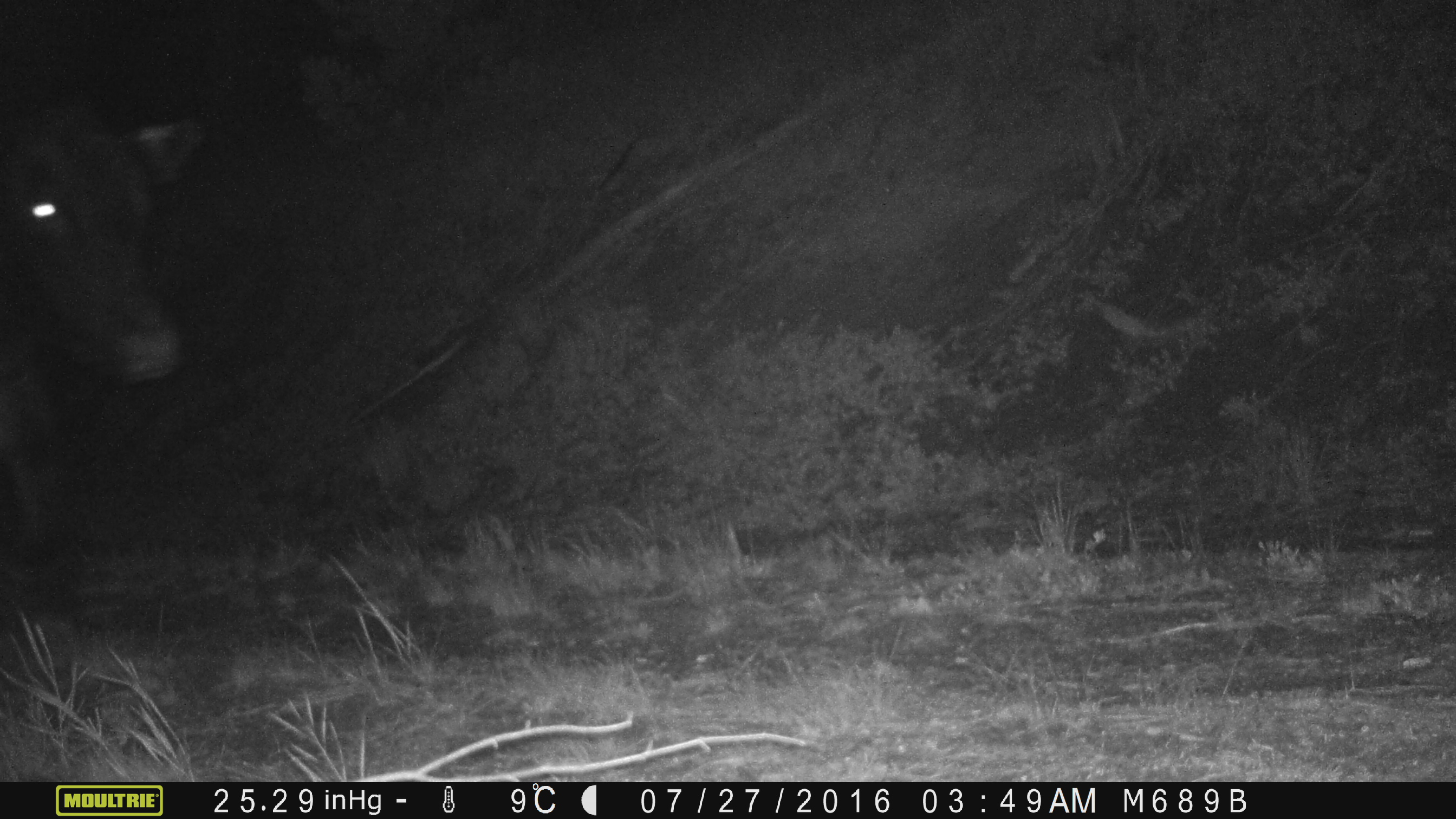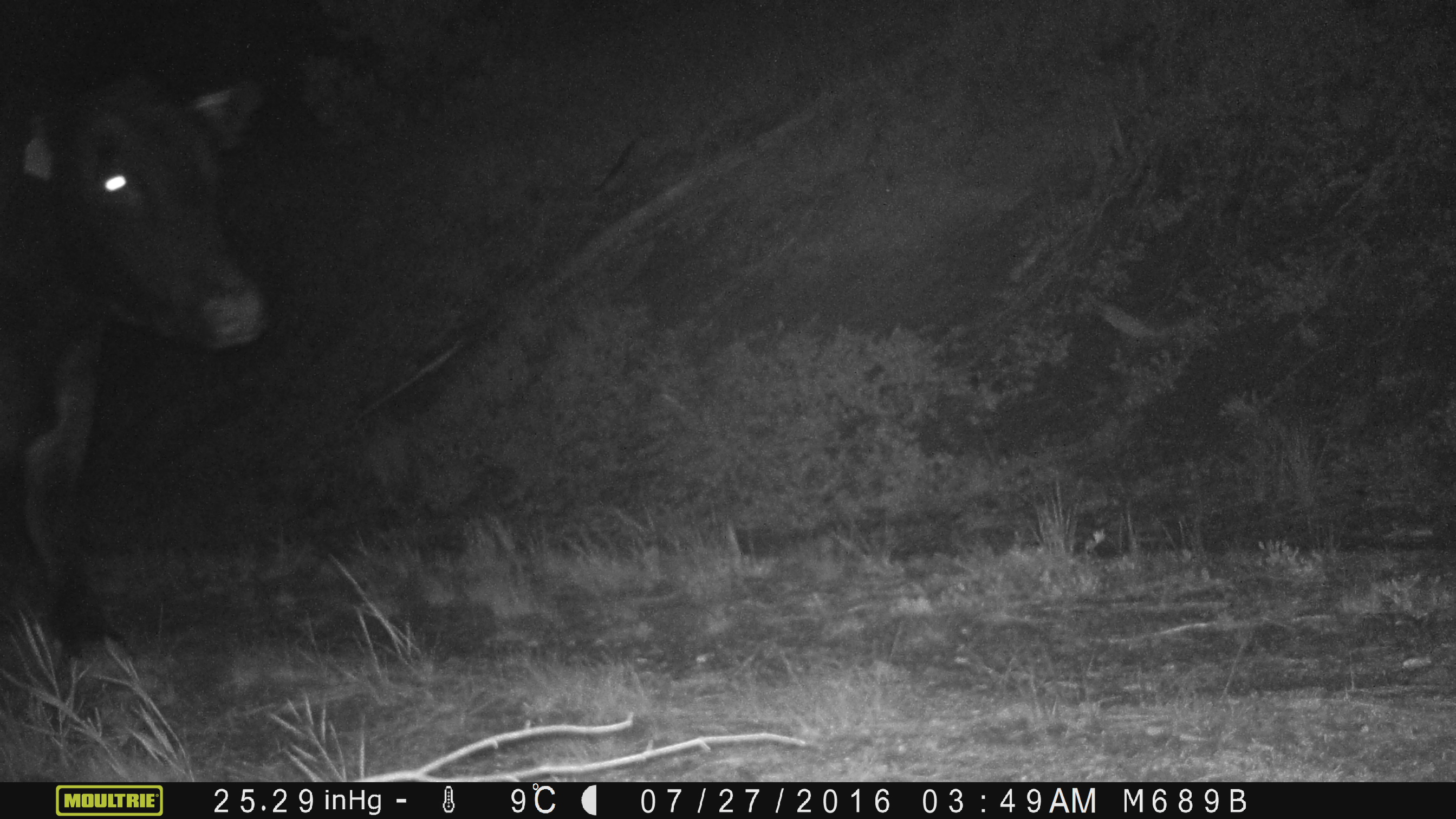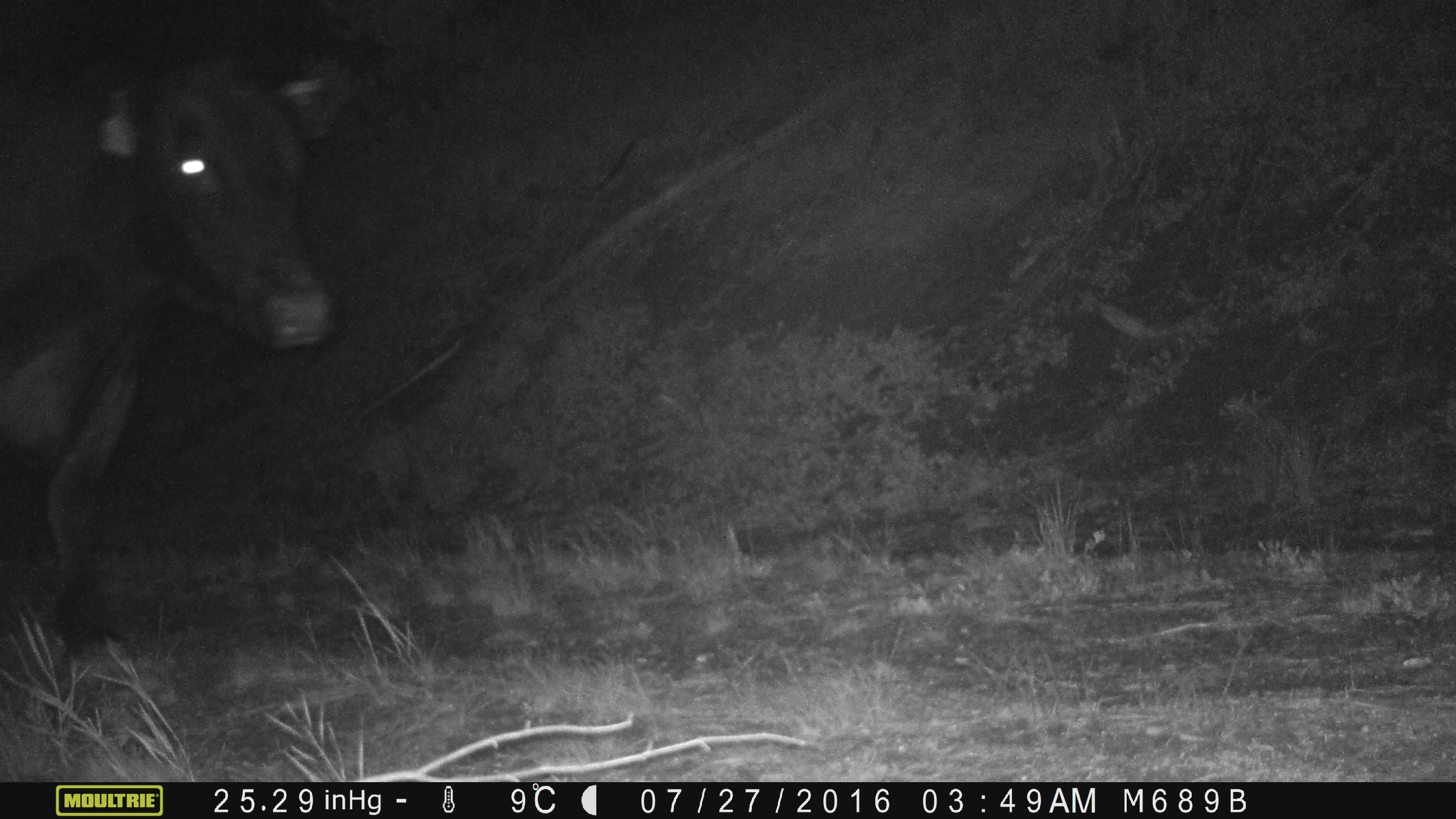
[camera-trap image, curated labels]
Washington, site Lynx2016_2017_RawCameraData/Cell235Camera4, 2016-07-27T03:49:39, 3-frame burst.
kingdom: Animalia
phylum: Chordata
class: Mammalia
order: Artiodactyla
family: Bovidae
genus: Bos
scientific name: Bos taurus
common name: domestic cattle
Domestic cattle (Bos taurus). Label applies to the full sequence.